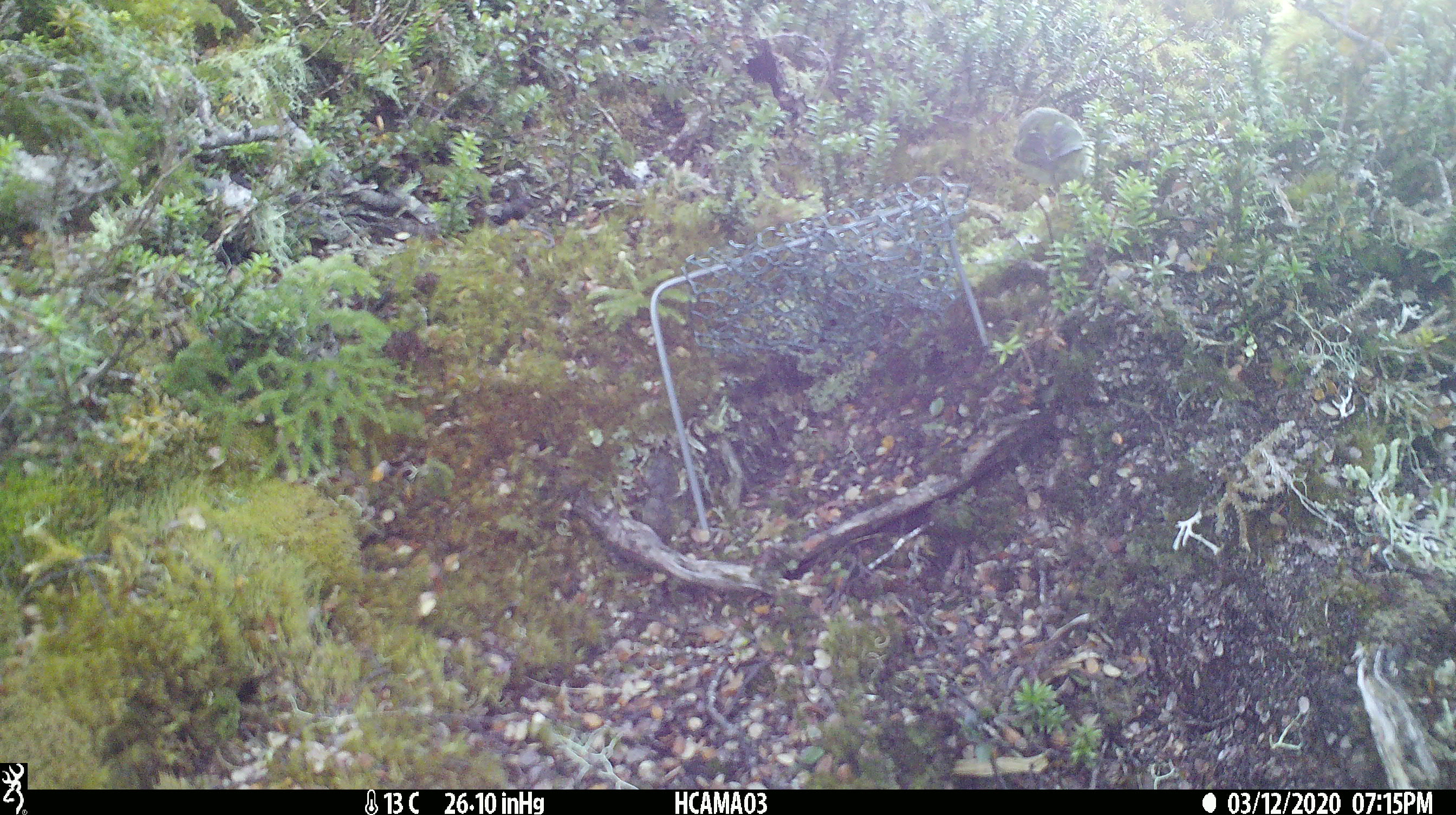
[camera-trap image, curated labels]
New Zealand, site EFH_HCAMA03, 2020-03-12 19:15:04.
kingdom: Animalia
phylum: Chordata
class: Aves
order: Passeriformes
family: Acanthisittidae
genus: Acanthisitta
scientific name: Acanthisitta chloris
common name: rifleman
Rifleman (Acanthisitta chloris).